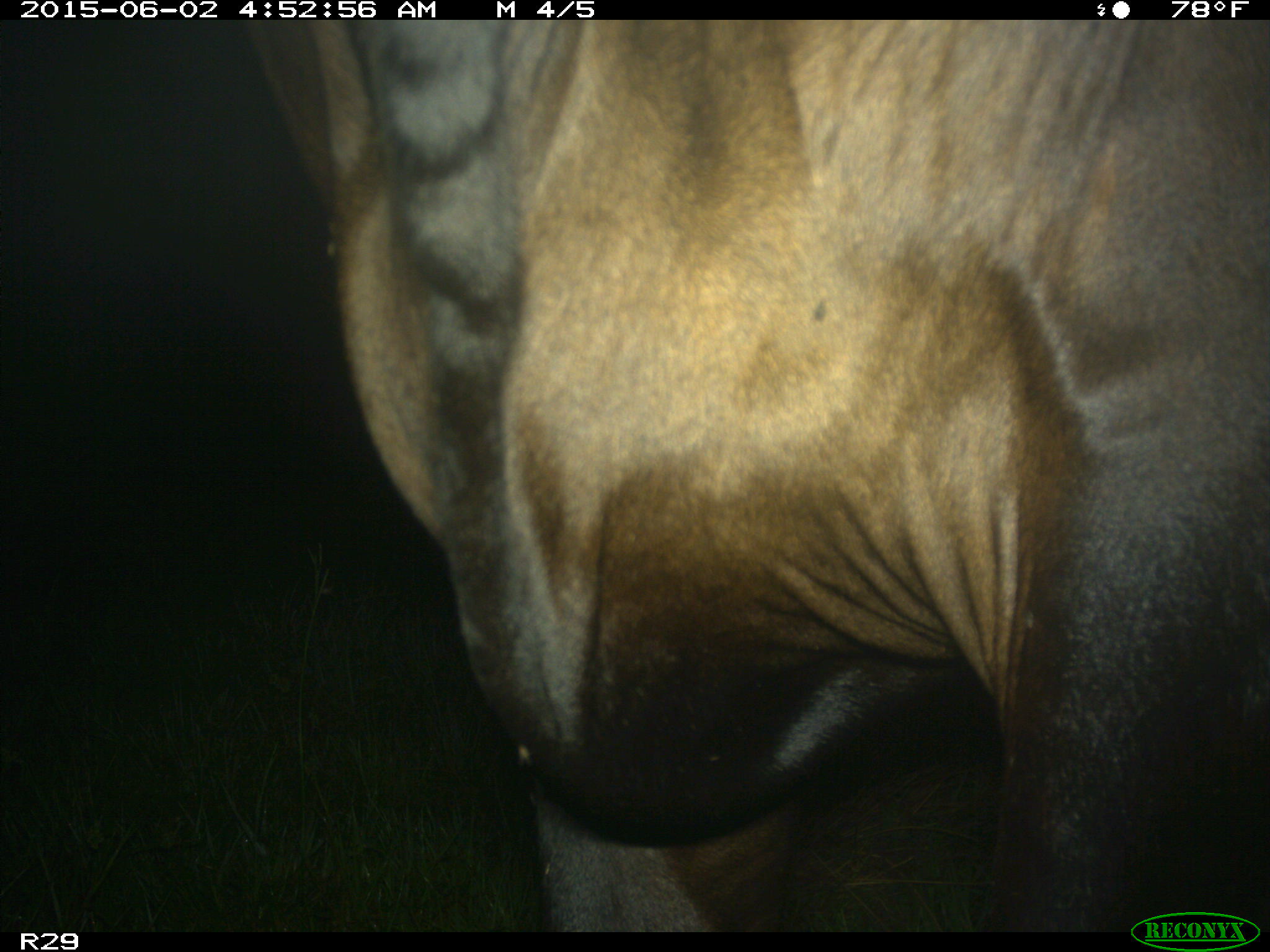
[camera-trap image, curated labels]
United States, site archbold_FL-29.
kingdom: Animalia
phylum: Chordata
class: Mammalia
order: Artiodactyla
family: Bovidae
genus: Bos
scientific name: Bos taurus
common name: domestic cow